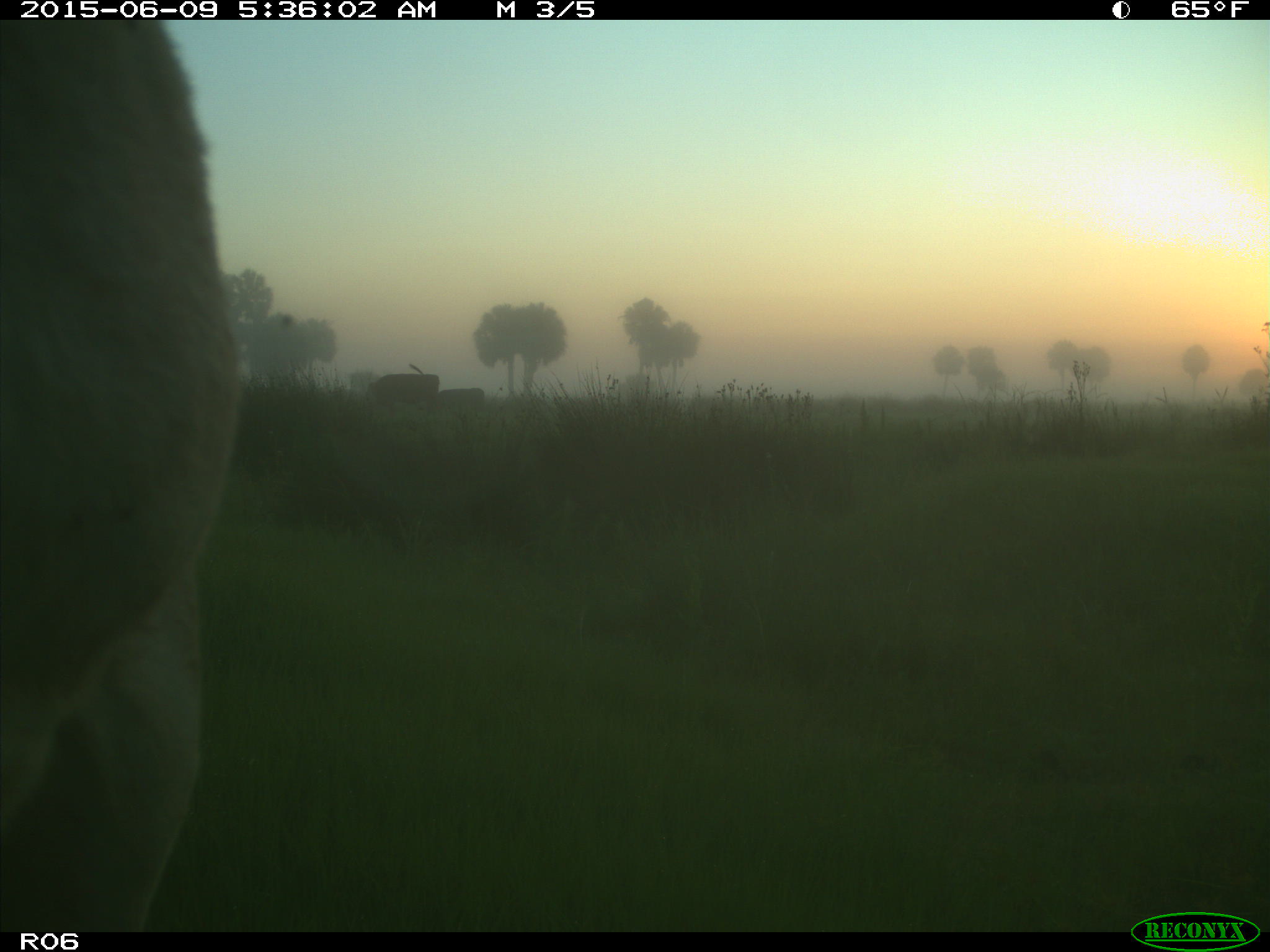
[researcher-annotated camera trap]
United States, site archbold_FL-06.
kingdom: Animalia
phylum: Chordata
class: Mammalia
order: Artiodactyla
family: Bovidae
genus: Bos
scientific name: Bos taurus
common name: domestic cow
Bos taurus (domestic cow).